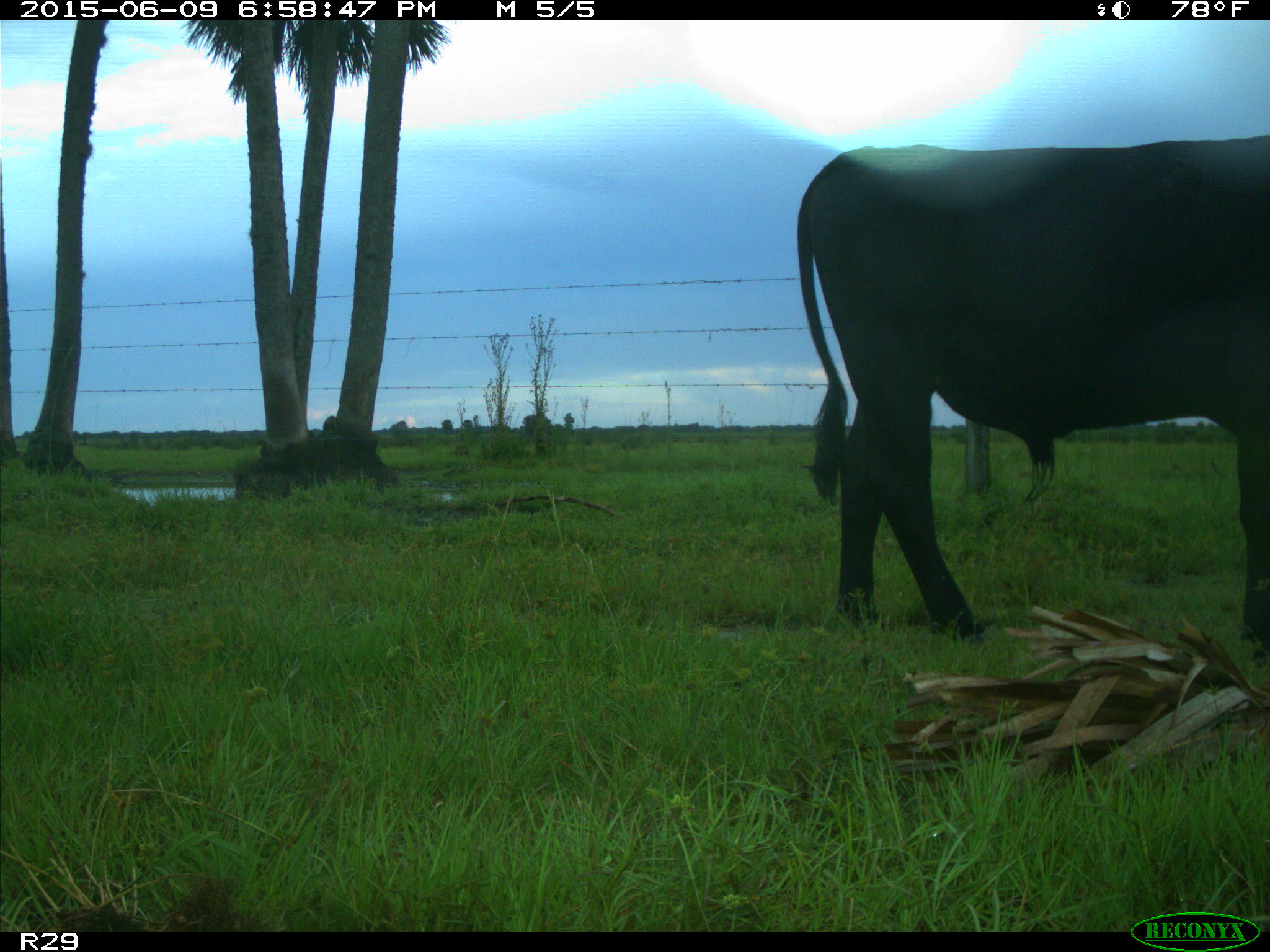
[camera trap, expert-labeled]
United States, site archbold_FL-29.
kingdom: Animalia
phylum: Chordata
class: Mammalia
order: Artiodactyla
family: Bovidae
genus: Bos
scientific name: Bos taurus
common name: domestic cow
Bos taurus (domestic cow).